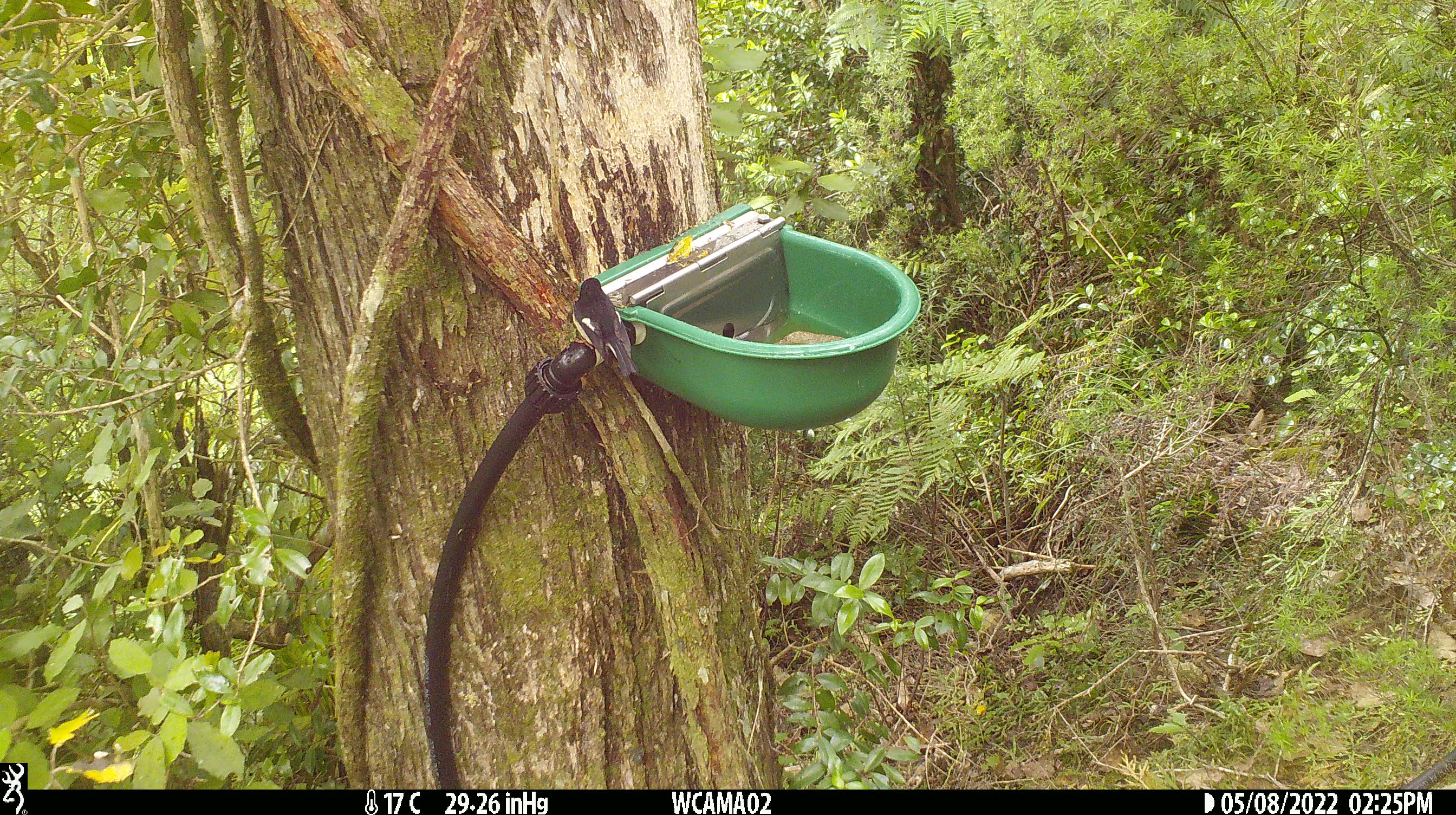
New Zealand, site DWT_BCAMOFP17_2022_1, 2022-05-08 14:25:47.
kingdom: Animalia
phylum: Chordata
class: Aves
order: Passeriformes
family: Petroicidae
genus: Petroica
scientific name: Petroica macrocephala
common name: tomtit